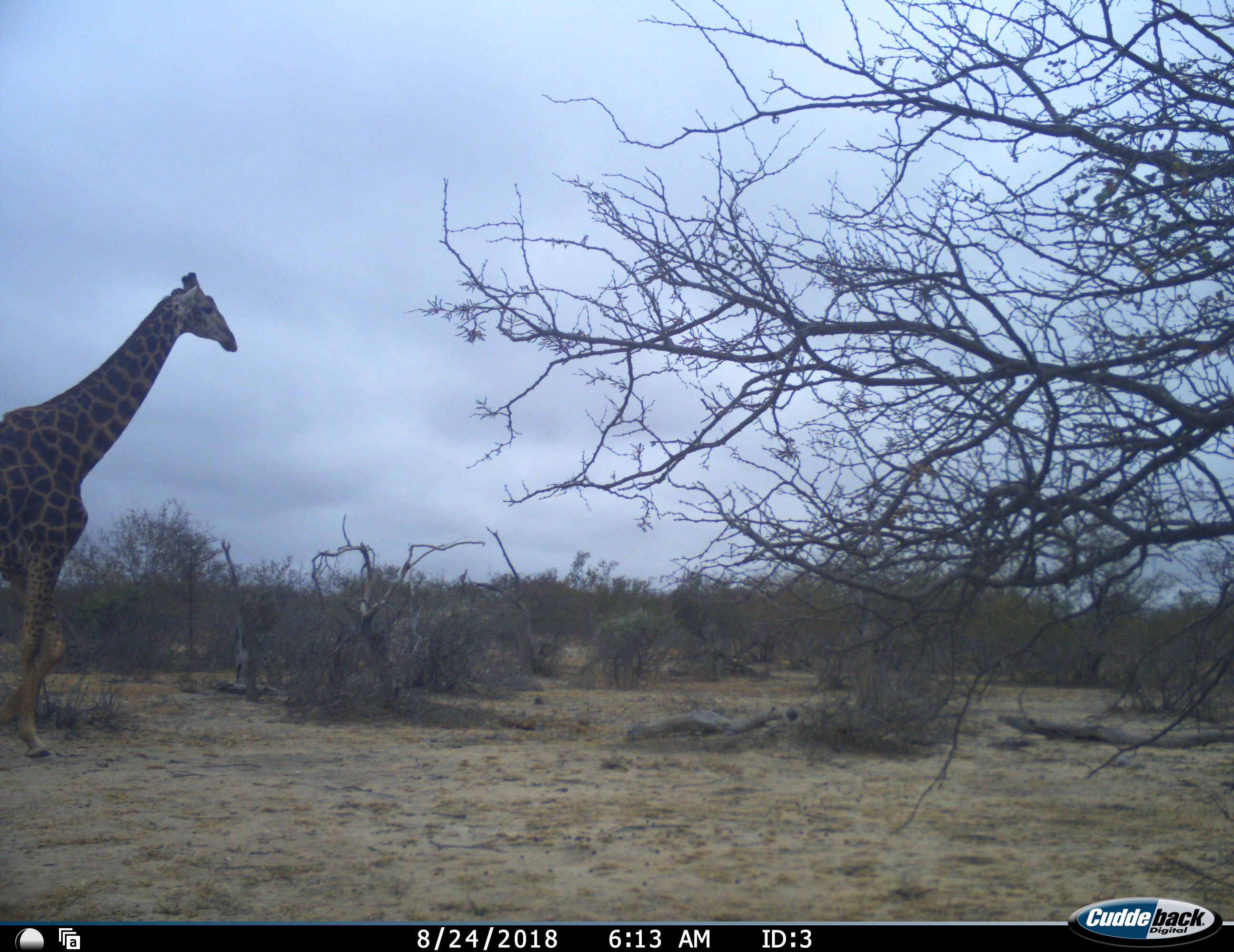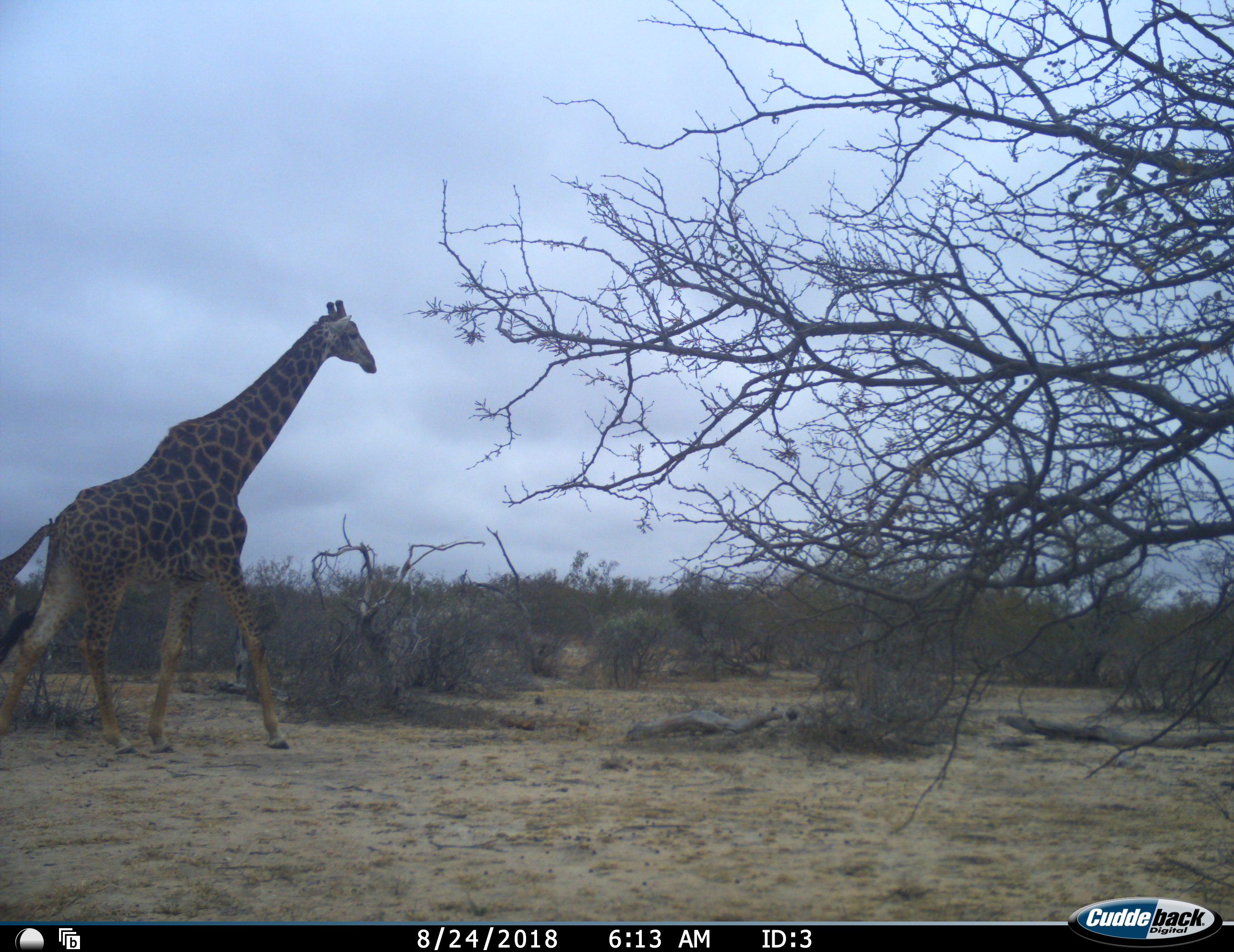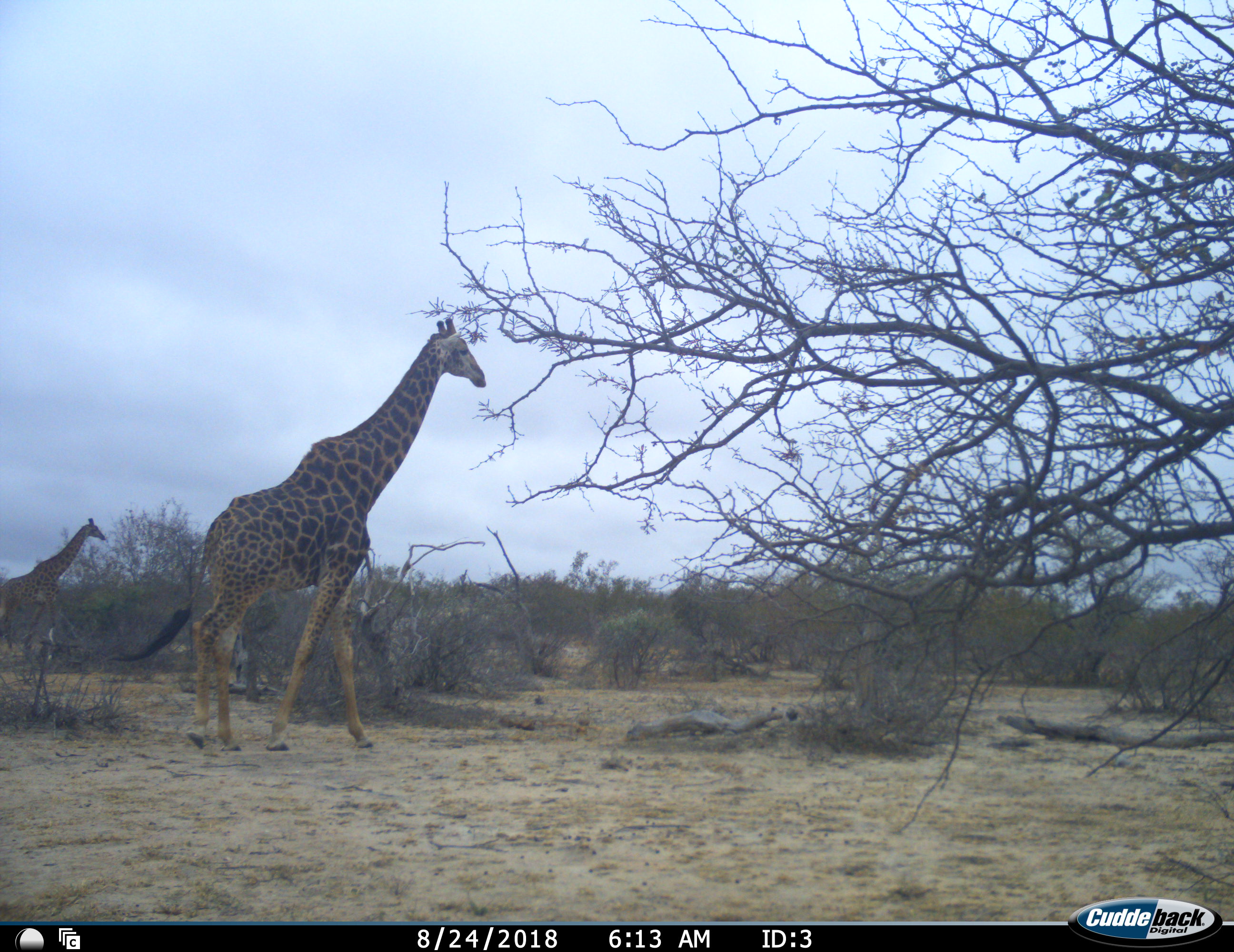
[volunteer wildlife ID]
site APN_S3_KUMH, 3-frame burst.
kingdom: Animalia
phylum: Chordata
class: Mammalia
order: Artiodactyla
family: Giraffidae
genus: Giraffa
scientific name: Giraffa camelopardalis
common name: giraffe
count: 2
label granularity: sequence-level